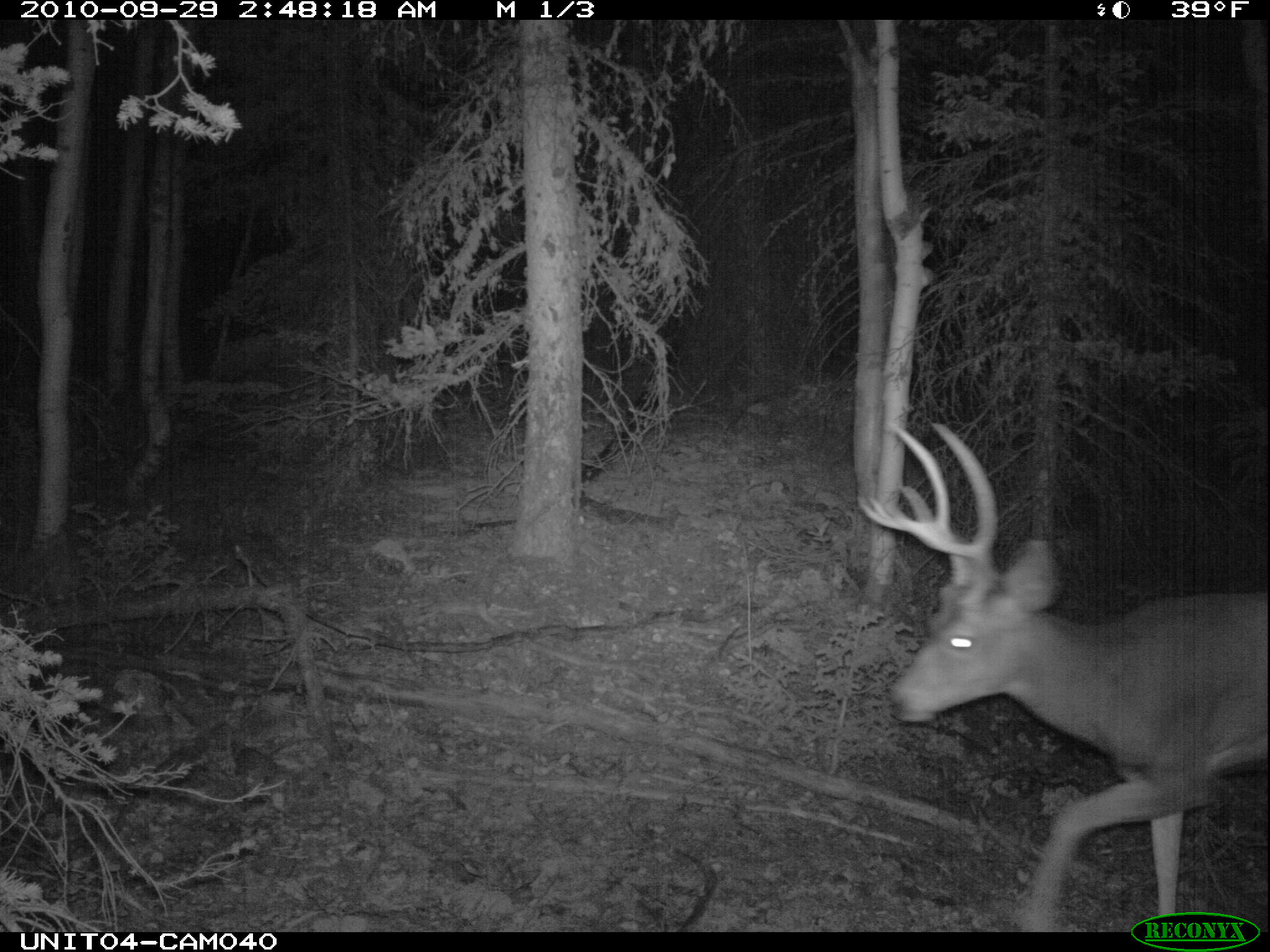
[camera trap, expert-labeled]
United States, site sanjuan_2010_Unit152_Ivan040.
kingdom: Animalia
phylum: Chordata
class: Mammalia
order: Artiodactyla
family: Cervidae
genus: Odocoileus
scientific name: Odocoileus hemionus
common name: mule deer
Odocoileus hemionus (mule deer).